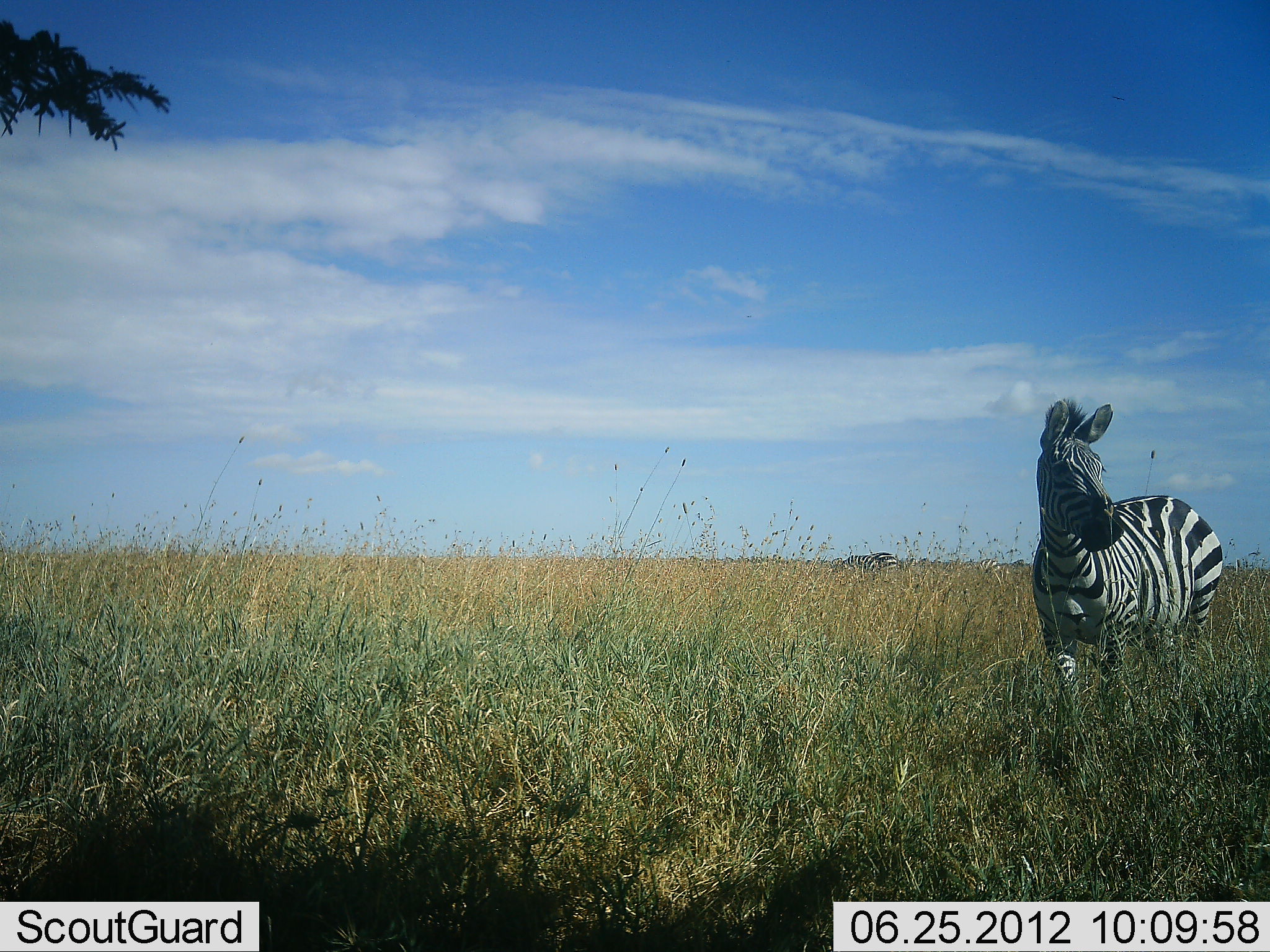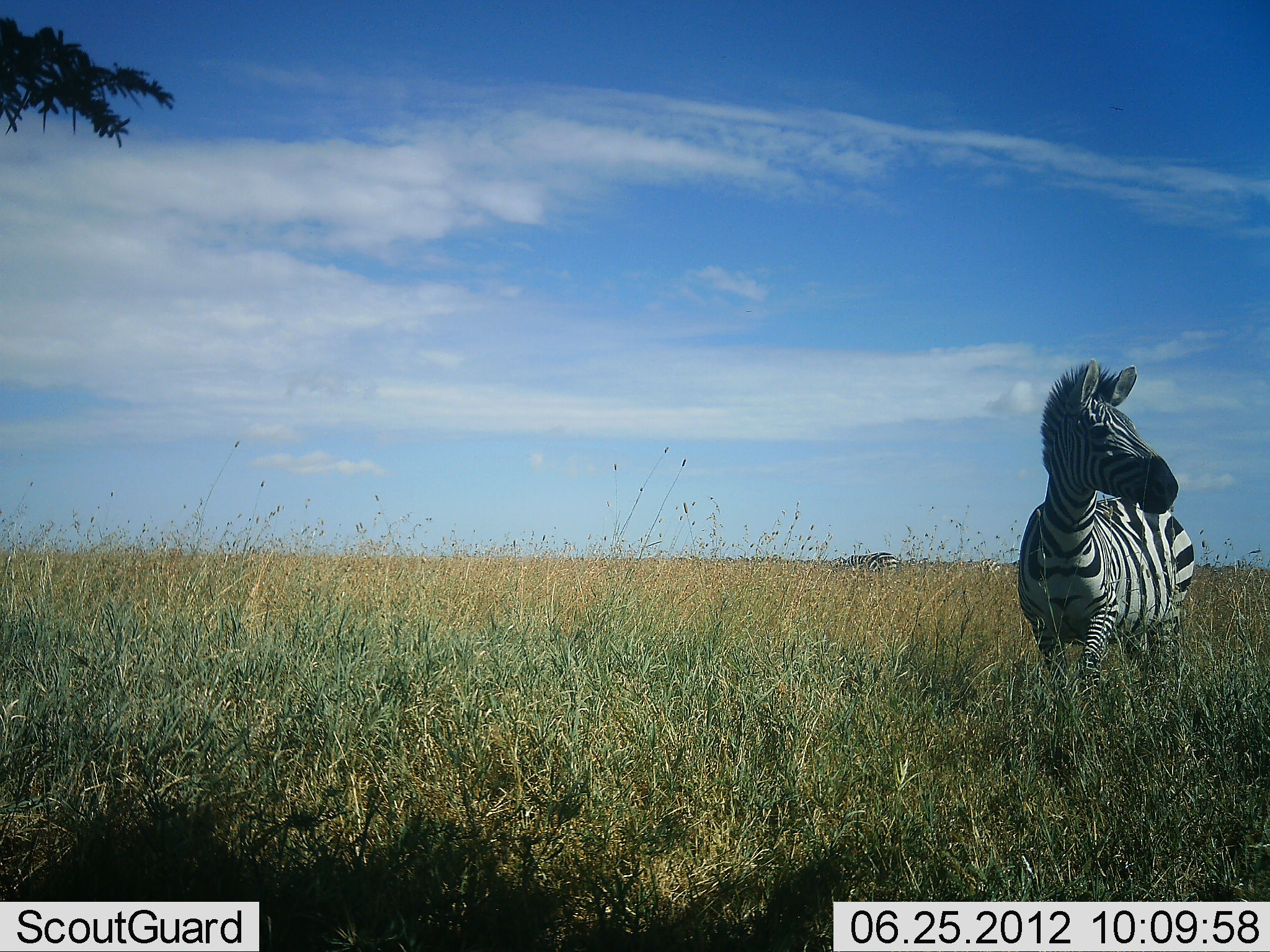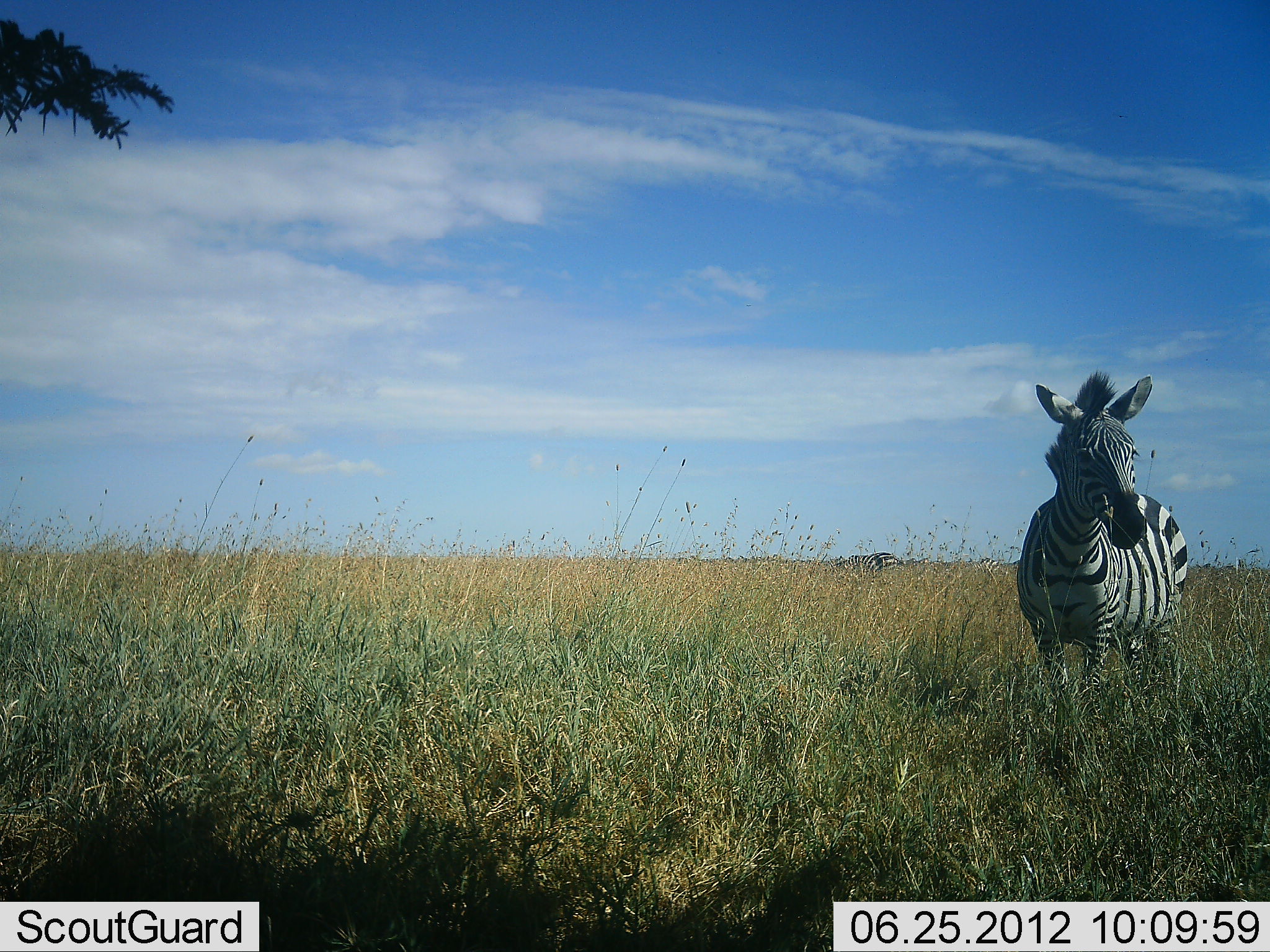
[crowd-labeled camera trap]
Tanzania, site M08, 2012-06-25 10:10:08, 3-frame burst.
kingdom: Animalia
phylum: Chordata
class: Mammalia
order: Perissodactyla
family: Equidae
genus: Equus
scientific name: Equus quagga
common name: plains zebra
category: zebra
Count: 2.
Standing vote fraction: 100%.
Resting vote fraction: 0%.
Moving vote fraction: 10%.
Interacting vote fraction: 0%.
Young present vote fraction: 0%.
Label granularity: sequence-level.